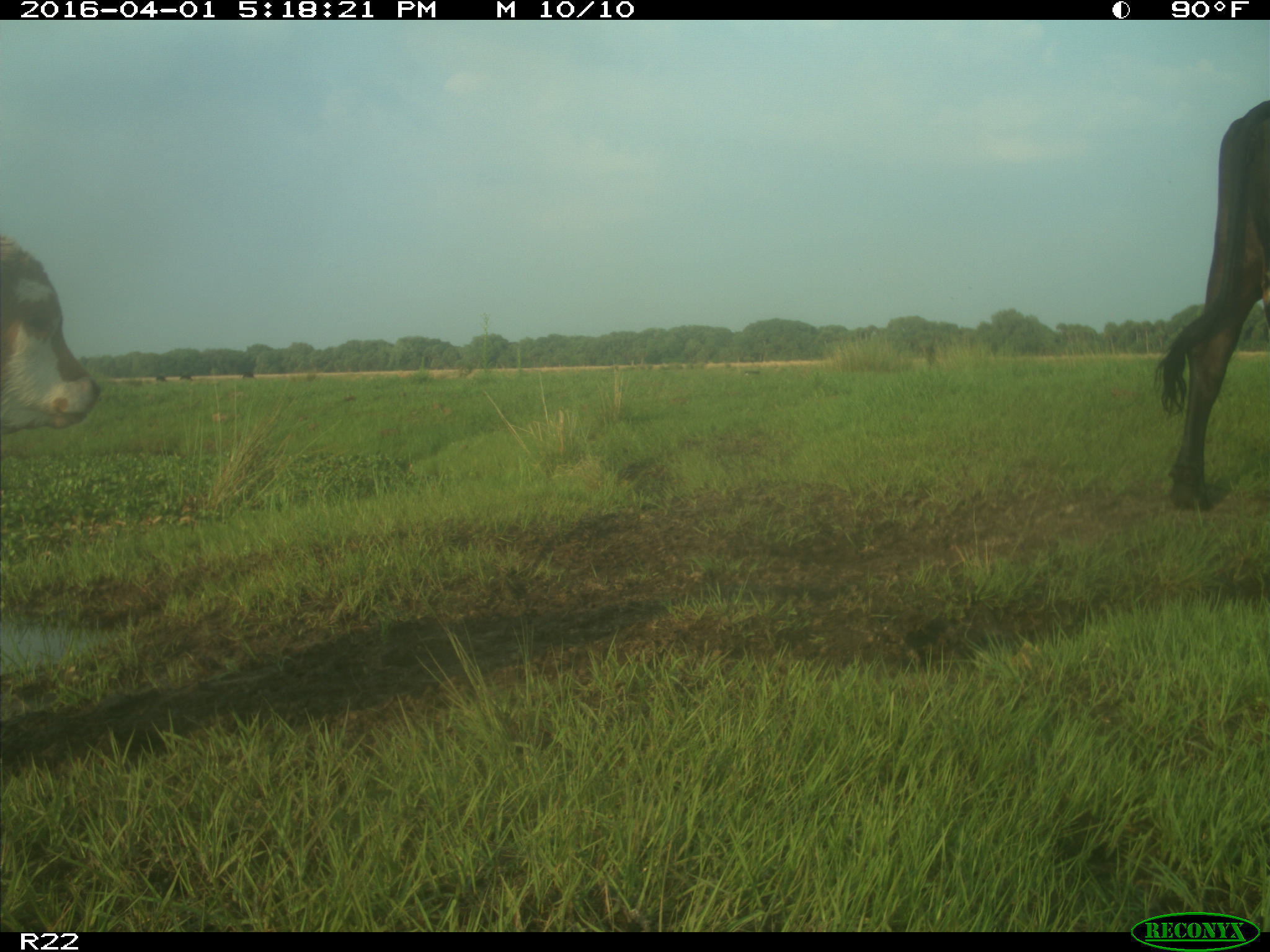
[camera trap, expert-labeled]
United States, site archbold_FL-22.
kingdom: Animalia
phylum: Chordata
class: Mammalia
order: Artiodactyla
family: Bovidae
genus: Bos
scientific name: Bos taurus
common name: domestic cow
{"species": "Bos taurus (domestic cow)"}